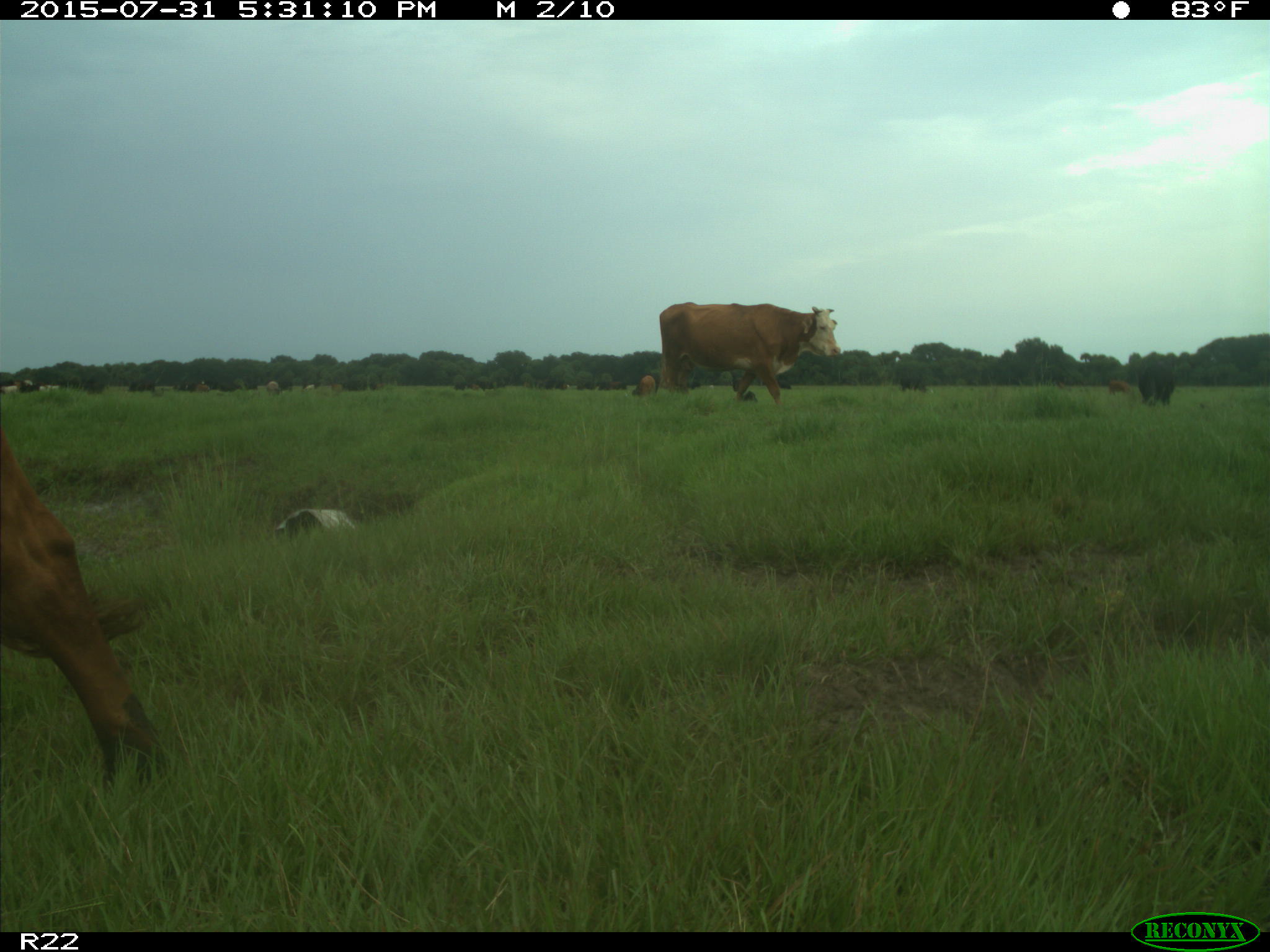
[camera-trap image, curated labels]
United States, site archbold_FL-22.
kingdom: Animalia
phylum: Chordata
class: Mammalia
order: Artiodactyla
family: Bovidae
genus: Bos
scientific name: Bos taurus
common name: domestic cow